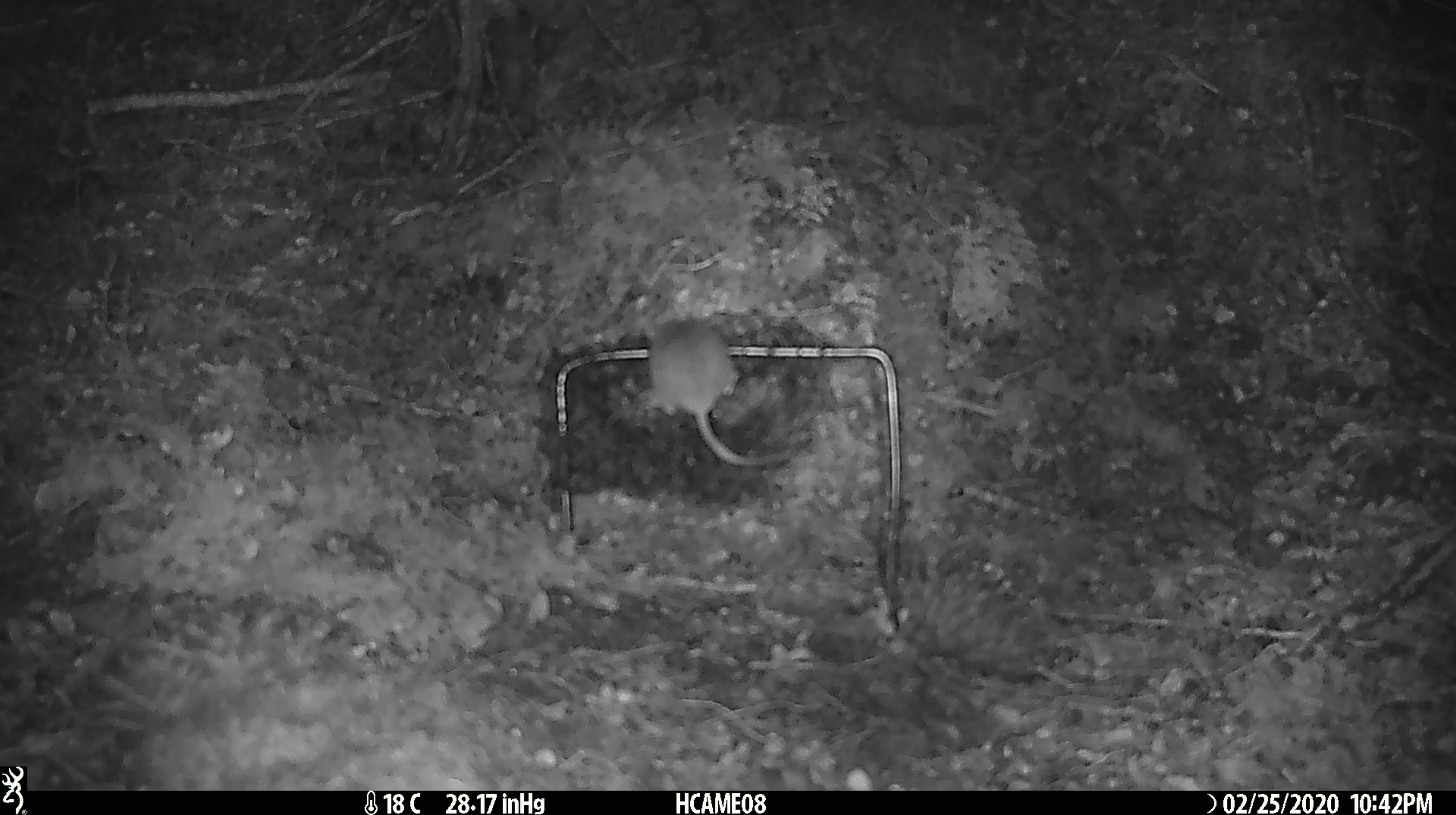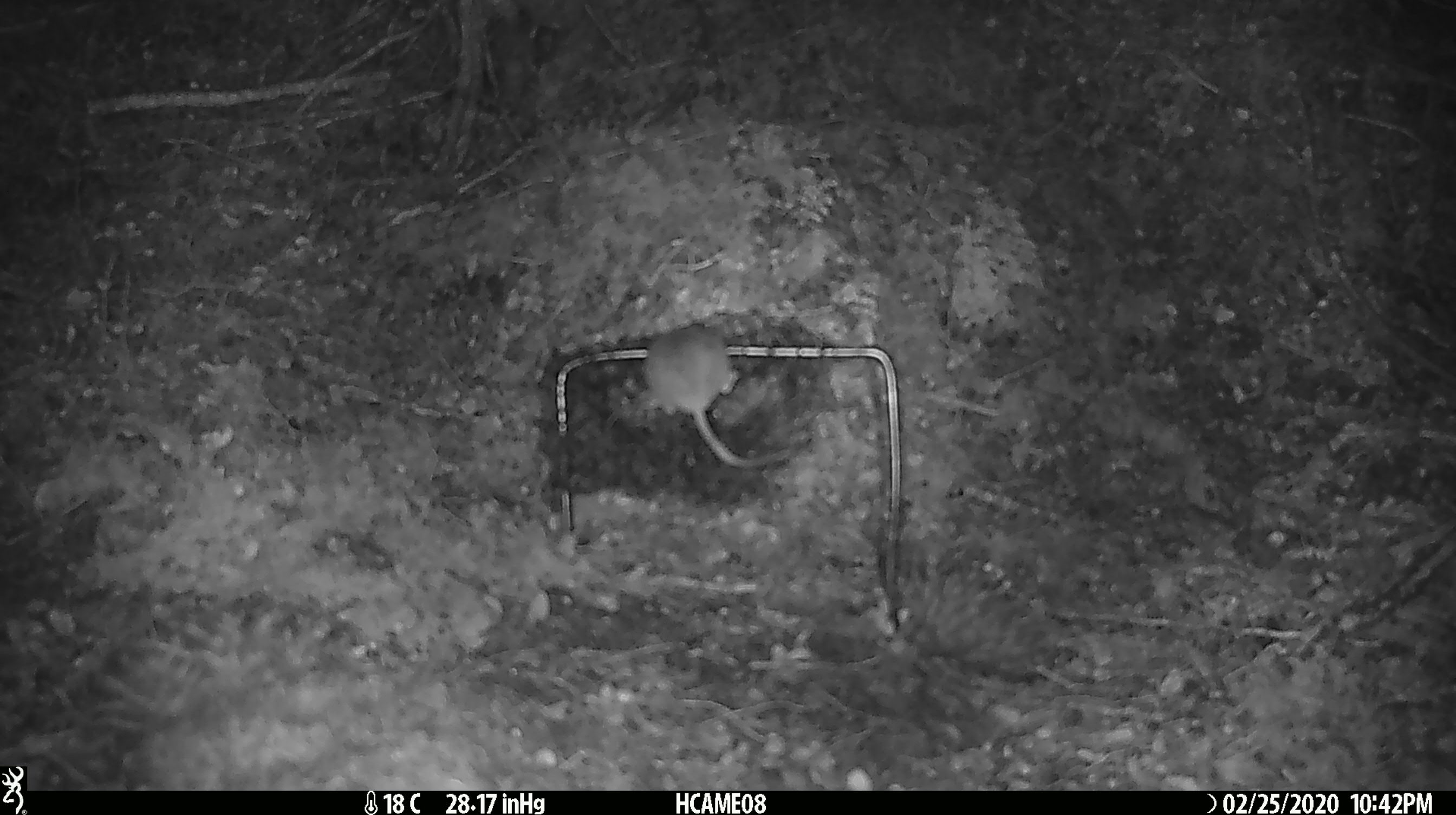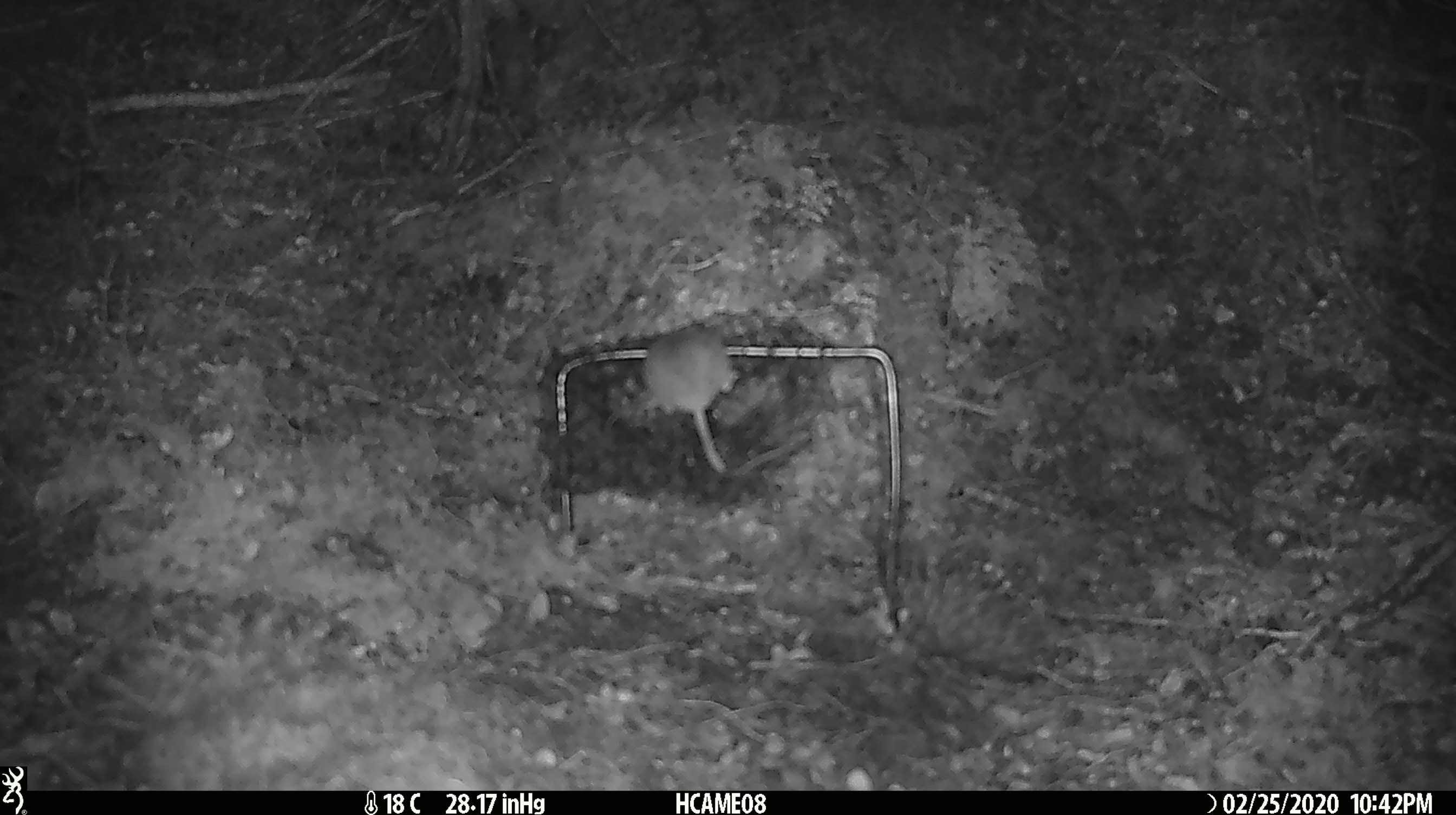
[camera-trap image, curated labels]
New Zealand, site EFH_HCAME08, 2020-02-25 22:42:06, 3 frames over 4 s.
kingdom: Animalia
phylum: Chordata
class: Mammalia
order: Rodentia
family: Muridae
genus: Mus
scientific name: Mus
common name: mouse